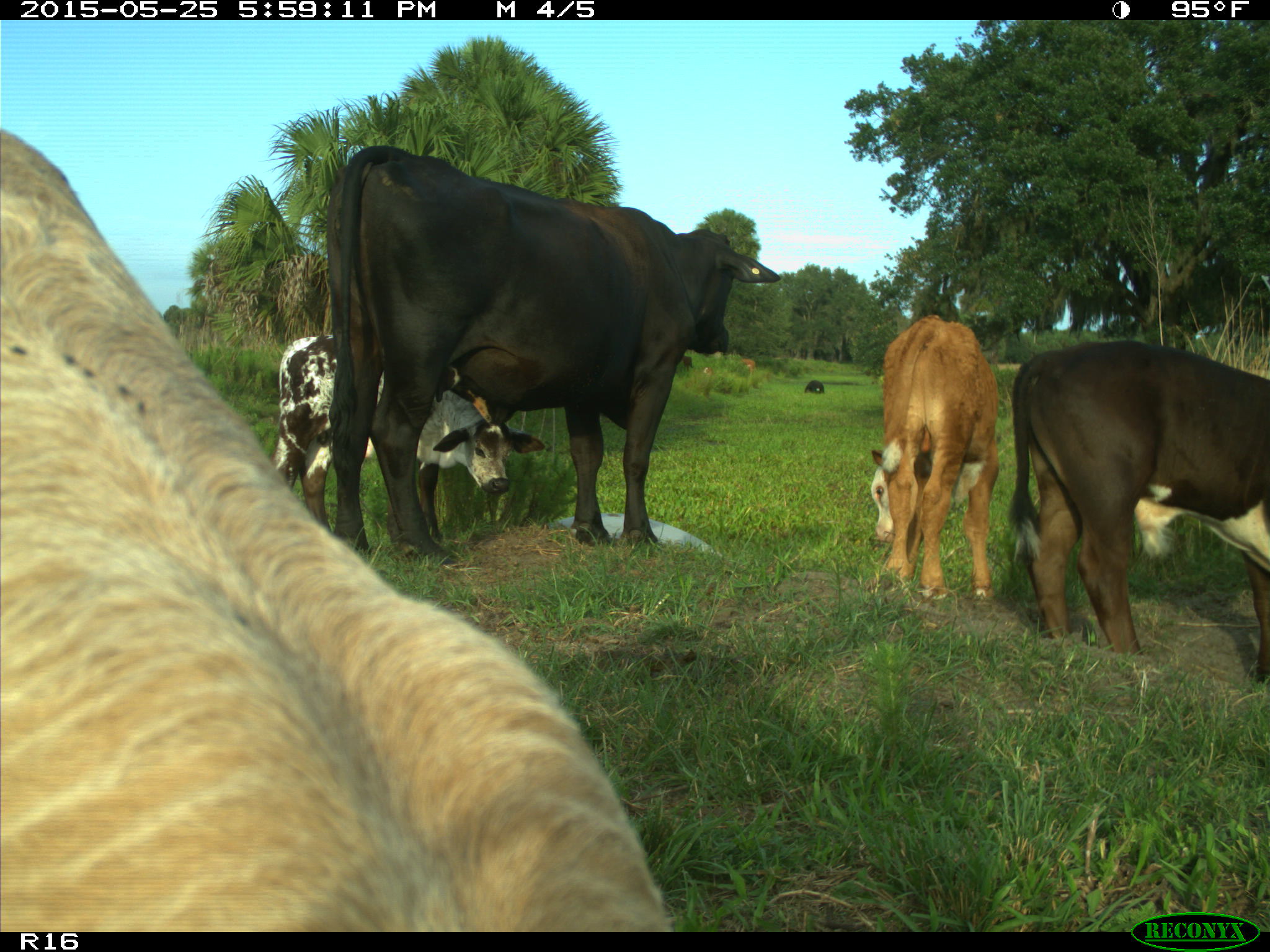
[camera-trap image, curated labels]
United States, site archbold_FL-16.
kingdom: Animalia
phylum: Chordata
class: Mammalia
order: Artiodactyla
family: Bovidae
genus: Bos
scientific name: Bos taurus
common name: domestic cow